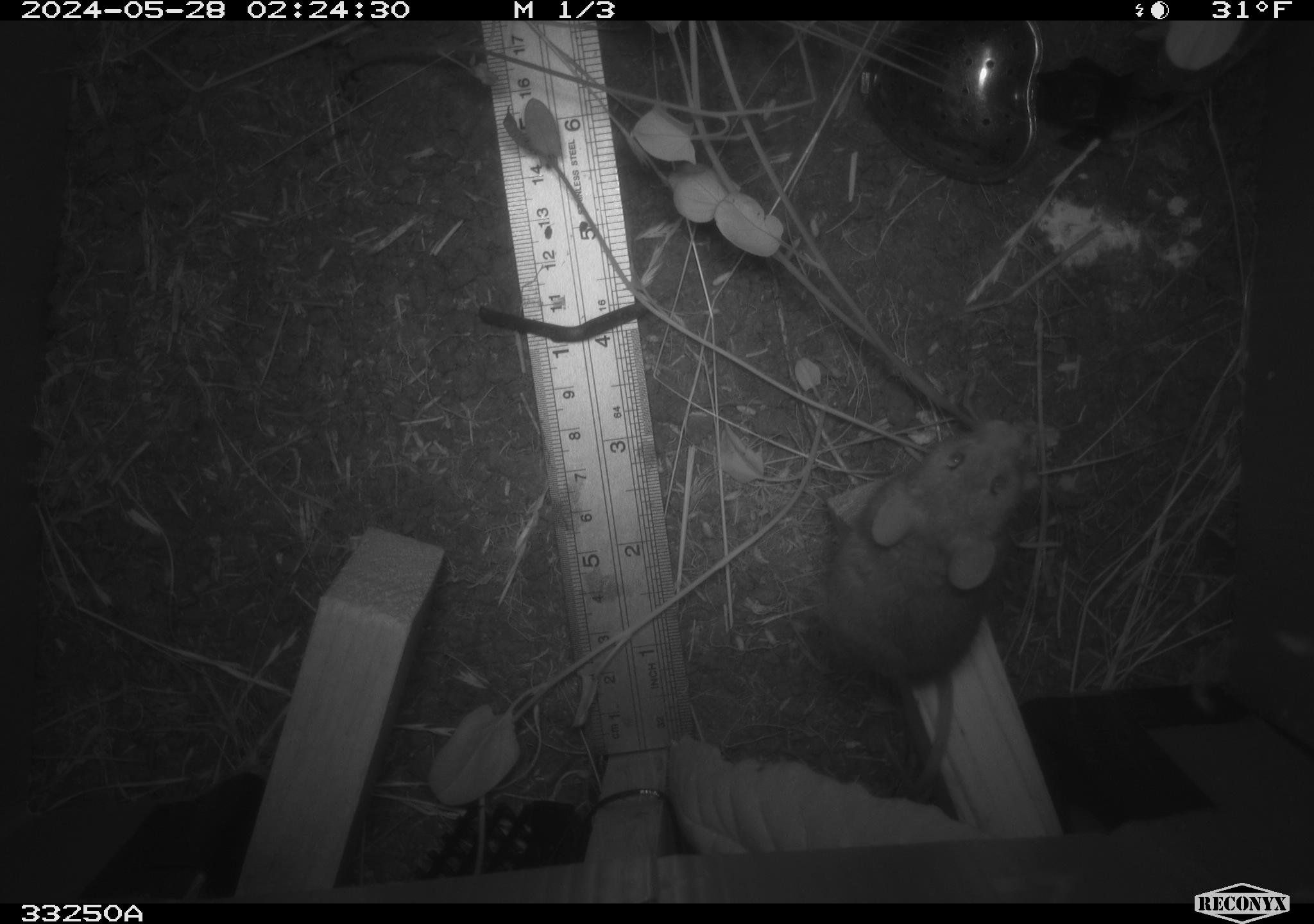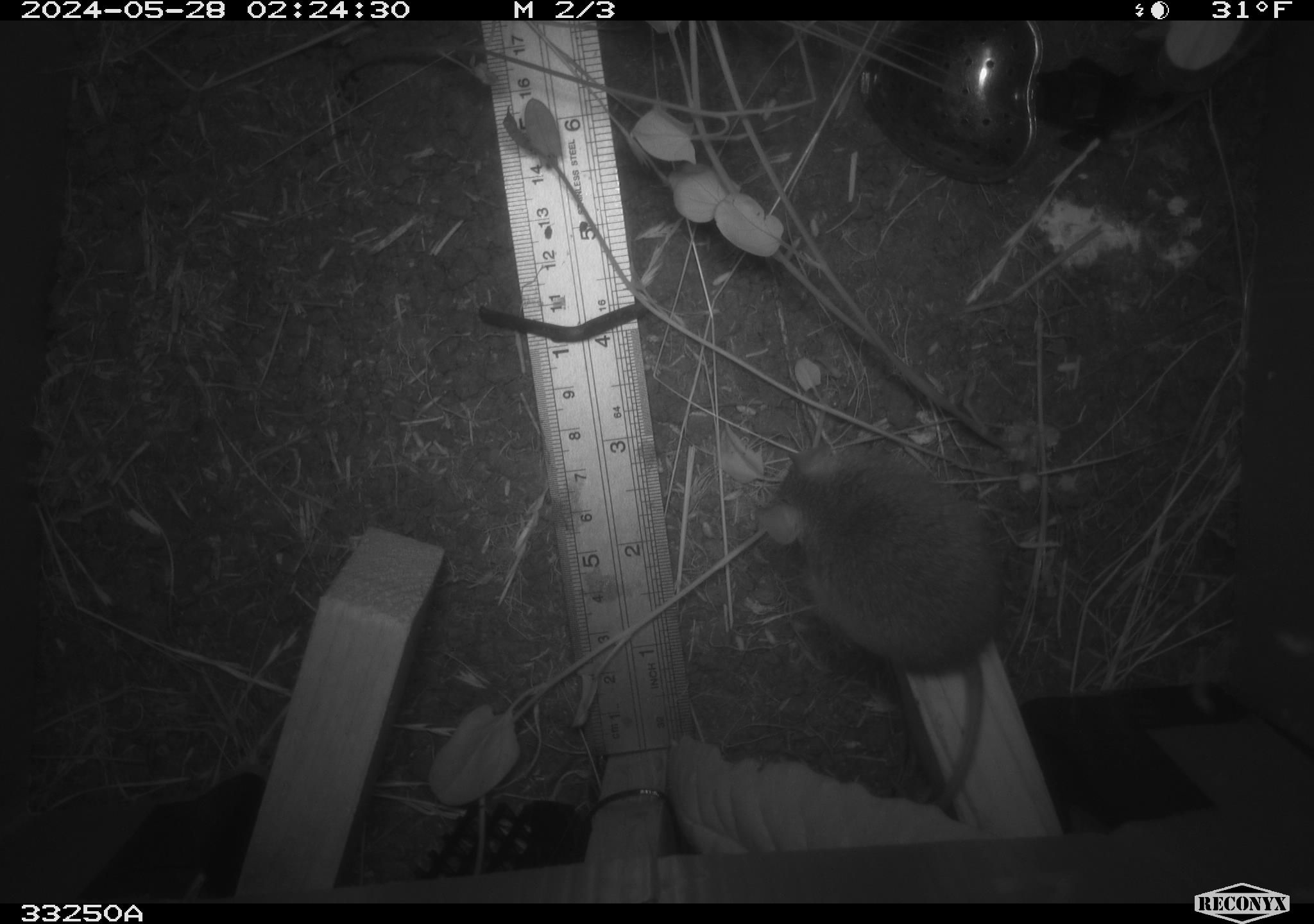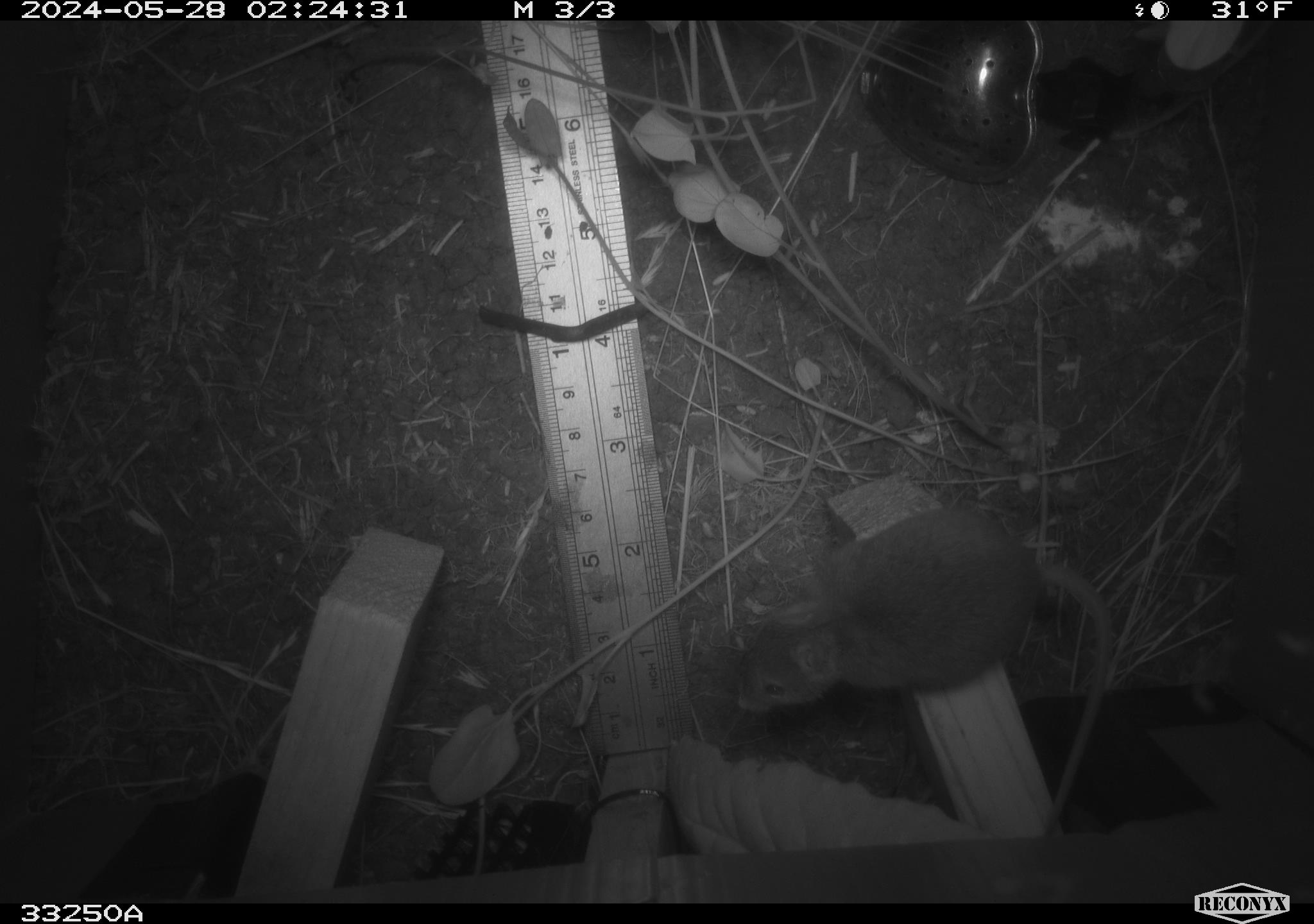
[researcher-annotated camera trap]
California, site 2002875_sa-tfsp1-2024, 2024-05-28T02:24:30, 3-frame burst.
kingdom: Animalia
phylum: Chordata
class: Mammalia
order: Rodentia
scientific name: Rodentia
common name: rodent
Rodent (Rodentia).